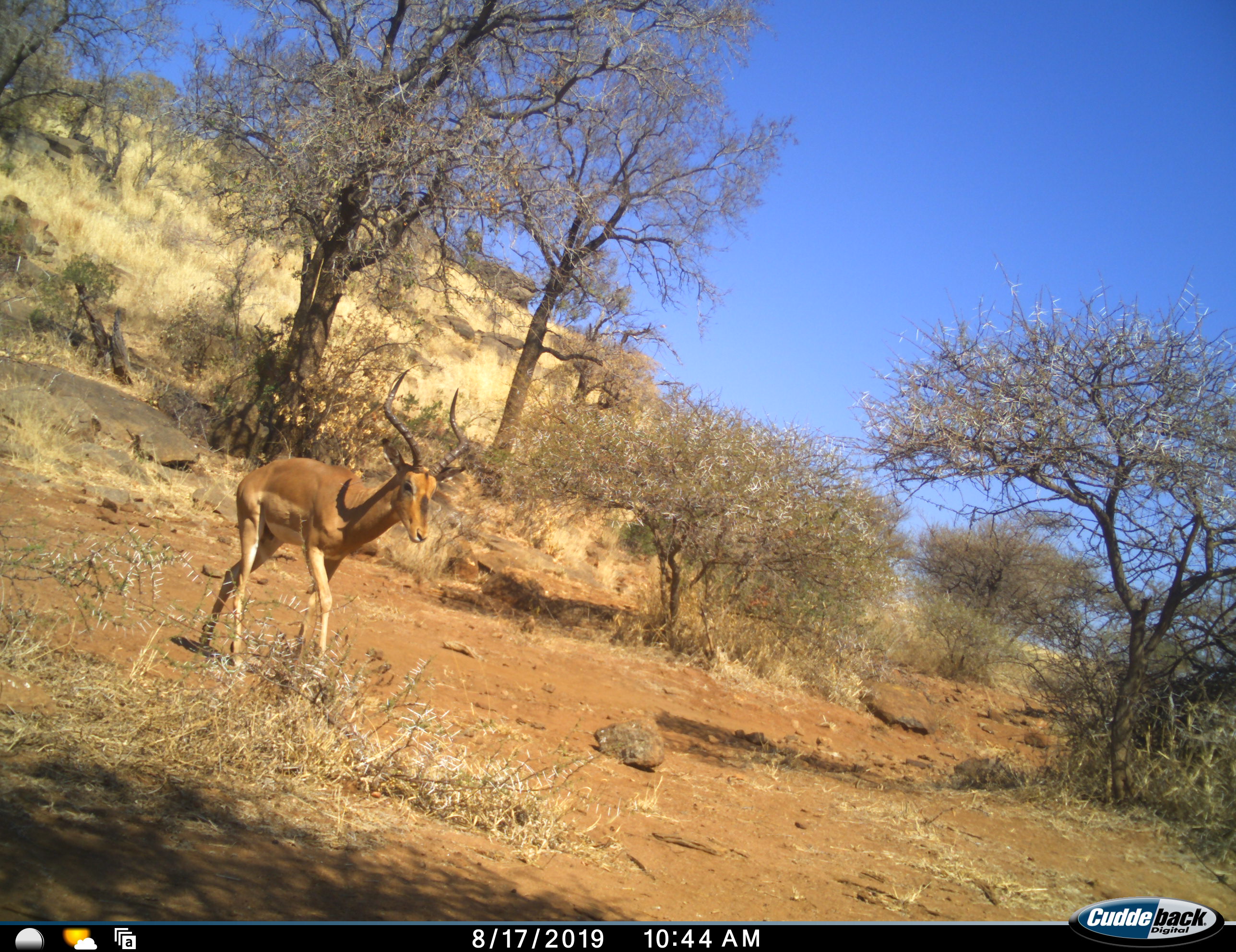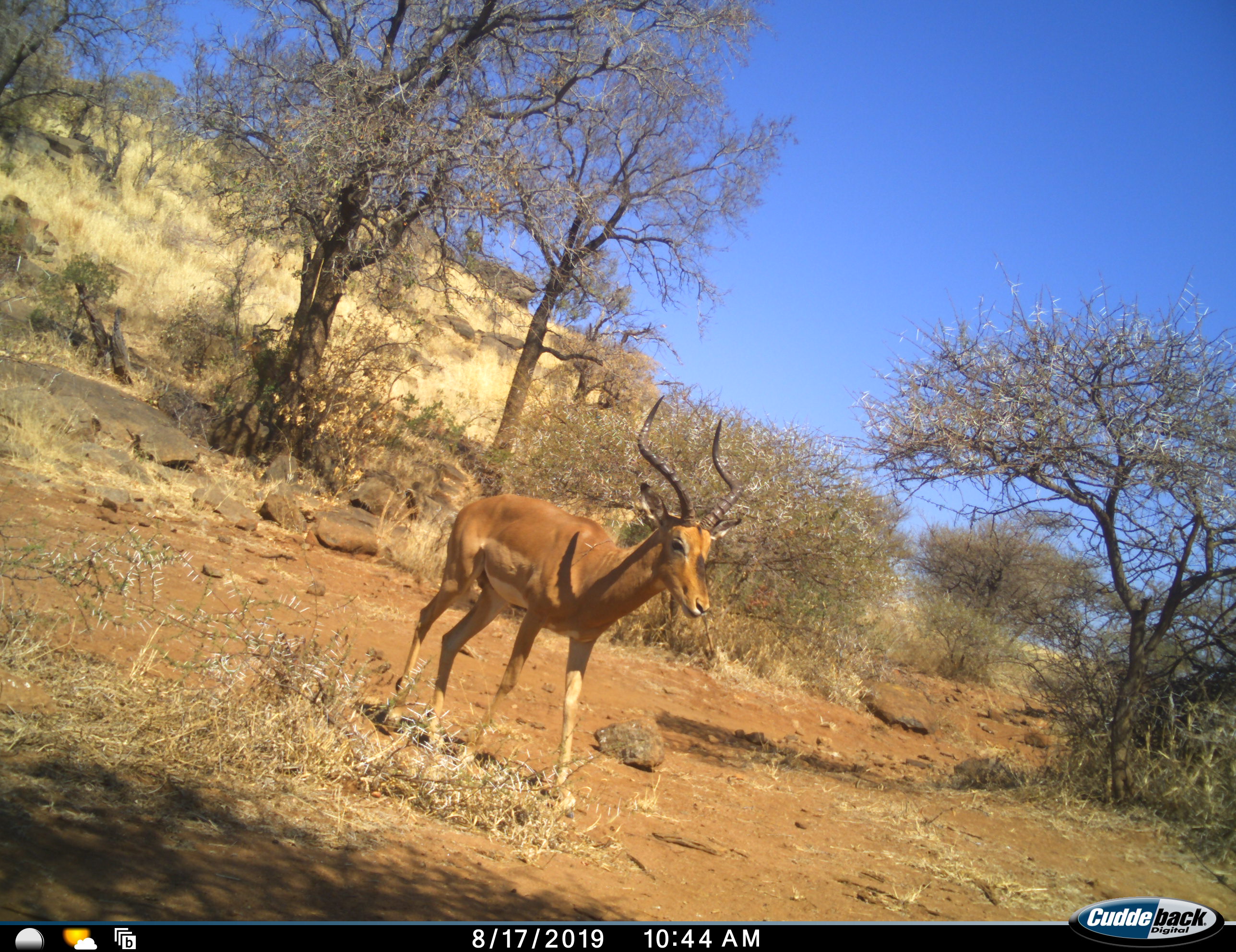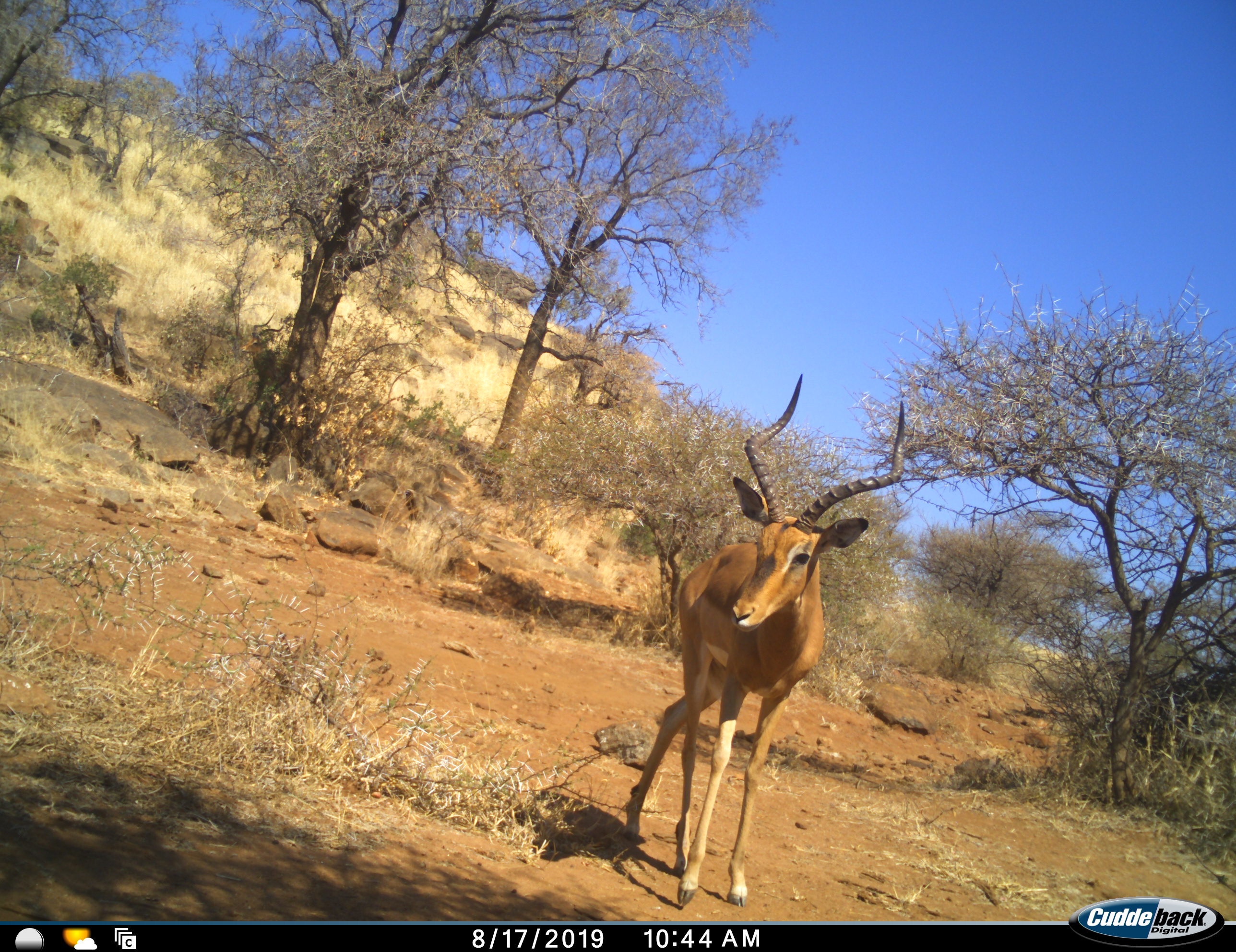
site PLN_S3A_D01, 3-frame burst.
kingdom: Animalia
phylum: Chordata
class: Mammalia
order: Artiodactyla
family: Bovidae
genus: Aepyceros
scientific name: Aepyceros melampus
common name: impala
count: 1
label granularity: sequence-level